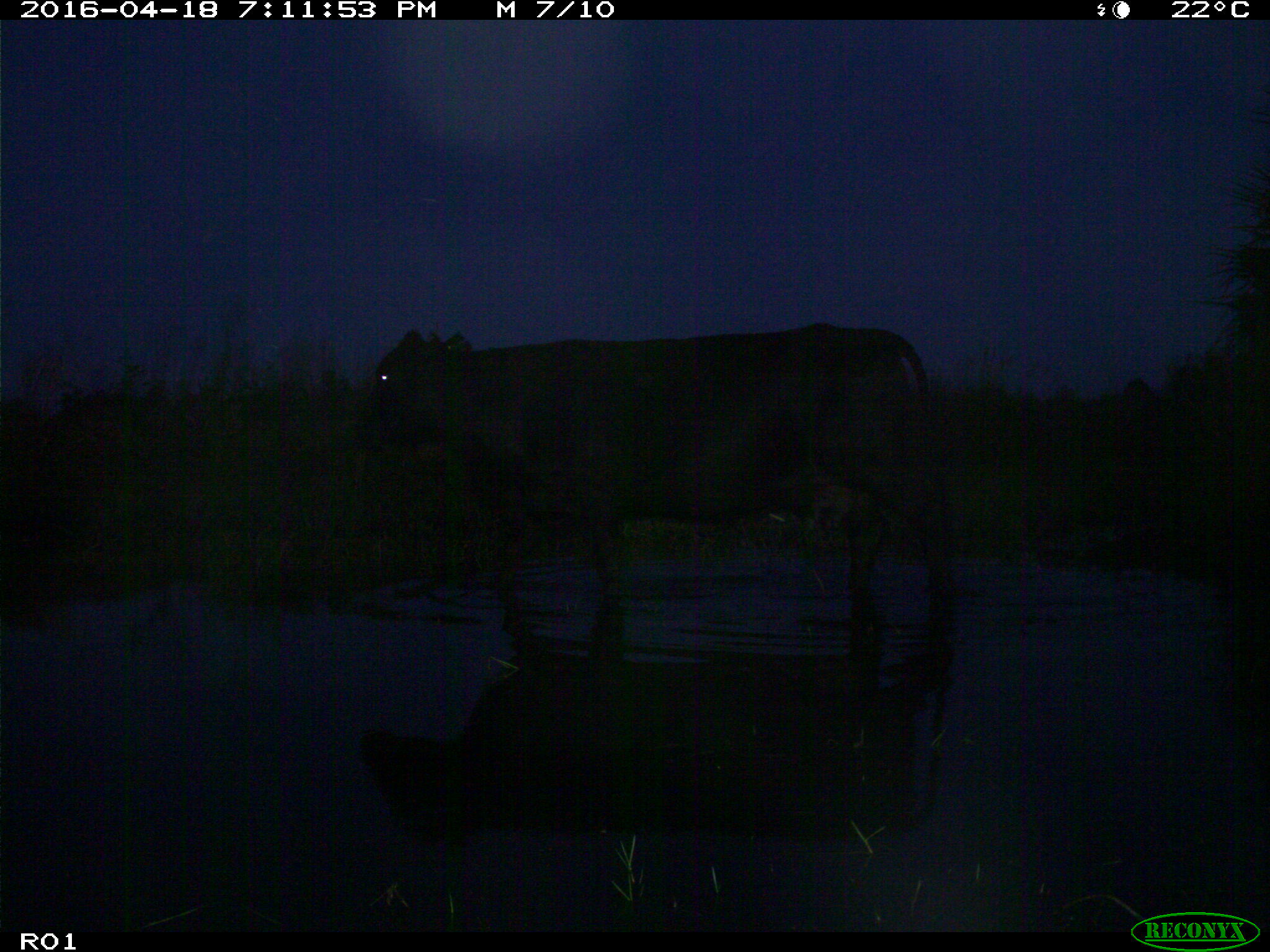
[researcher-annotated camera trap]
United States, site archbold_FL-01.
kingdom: Animalia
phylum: Chordata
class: Mammalia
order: Artiodactyla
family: Bovidae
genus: Bos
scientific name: Bos taurus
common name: domestic cow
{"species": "Bos taurus (domestic cow)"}